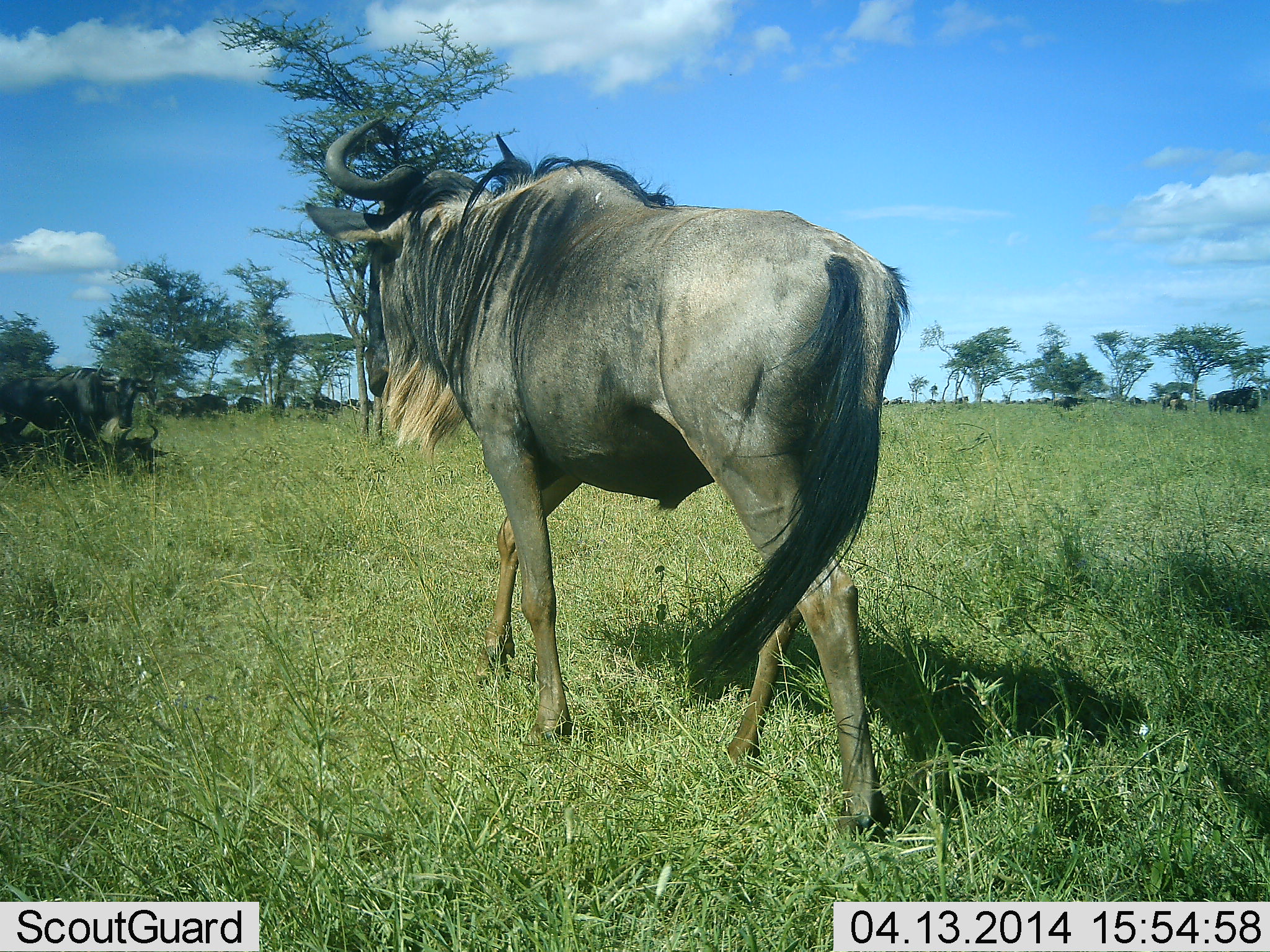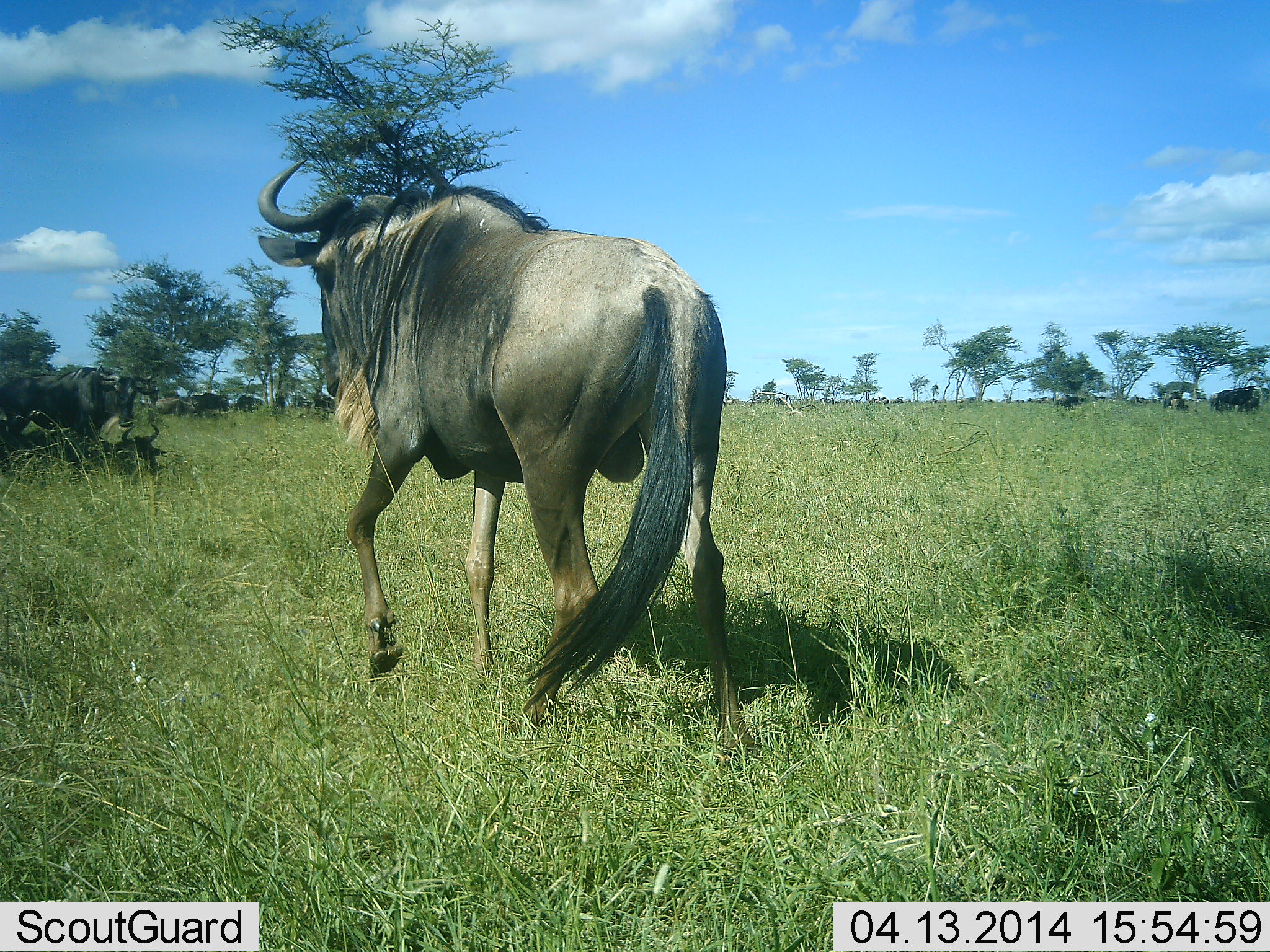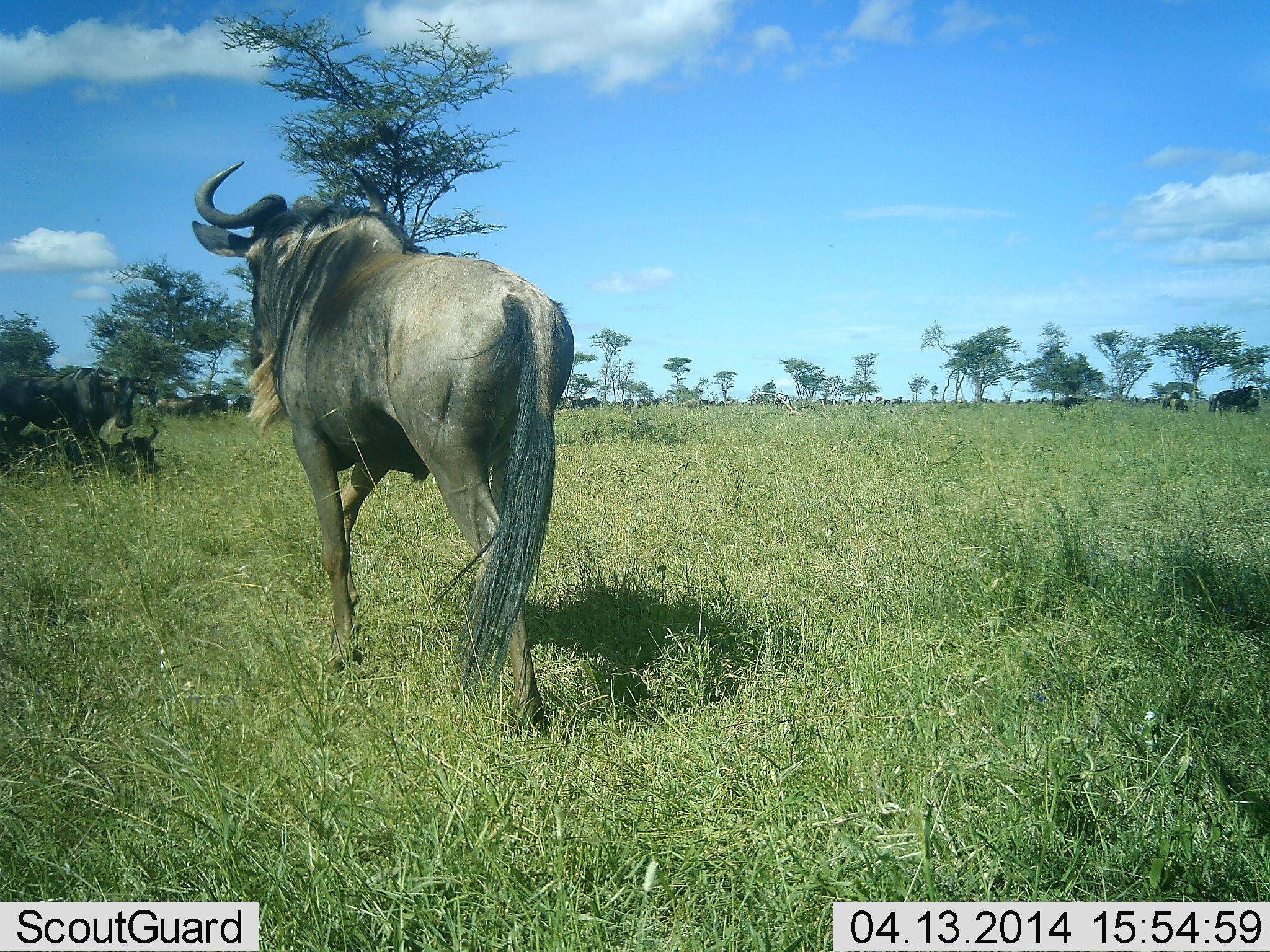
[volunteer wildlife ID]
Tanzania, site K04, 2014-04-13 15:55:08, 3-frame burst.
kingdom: Animalia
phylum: Chordata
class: Mammalia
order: Artiodactyla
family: Bovidae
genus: Connochaetes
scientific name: Connochaetes taurinus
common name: blue wildebeest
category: wildebeest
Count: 2.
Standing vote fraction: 50%.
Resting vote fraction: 40%.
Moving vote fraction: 100%.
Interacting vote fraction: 0%.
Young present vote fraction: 0%.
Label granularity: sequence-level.